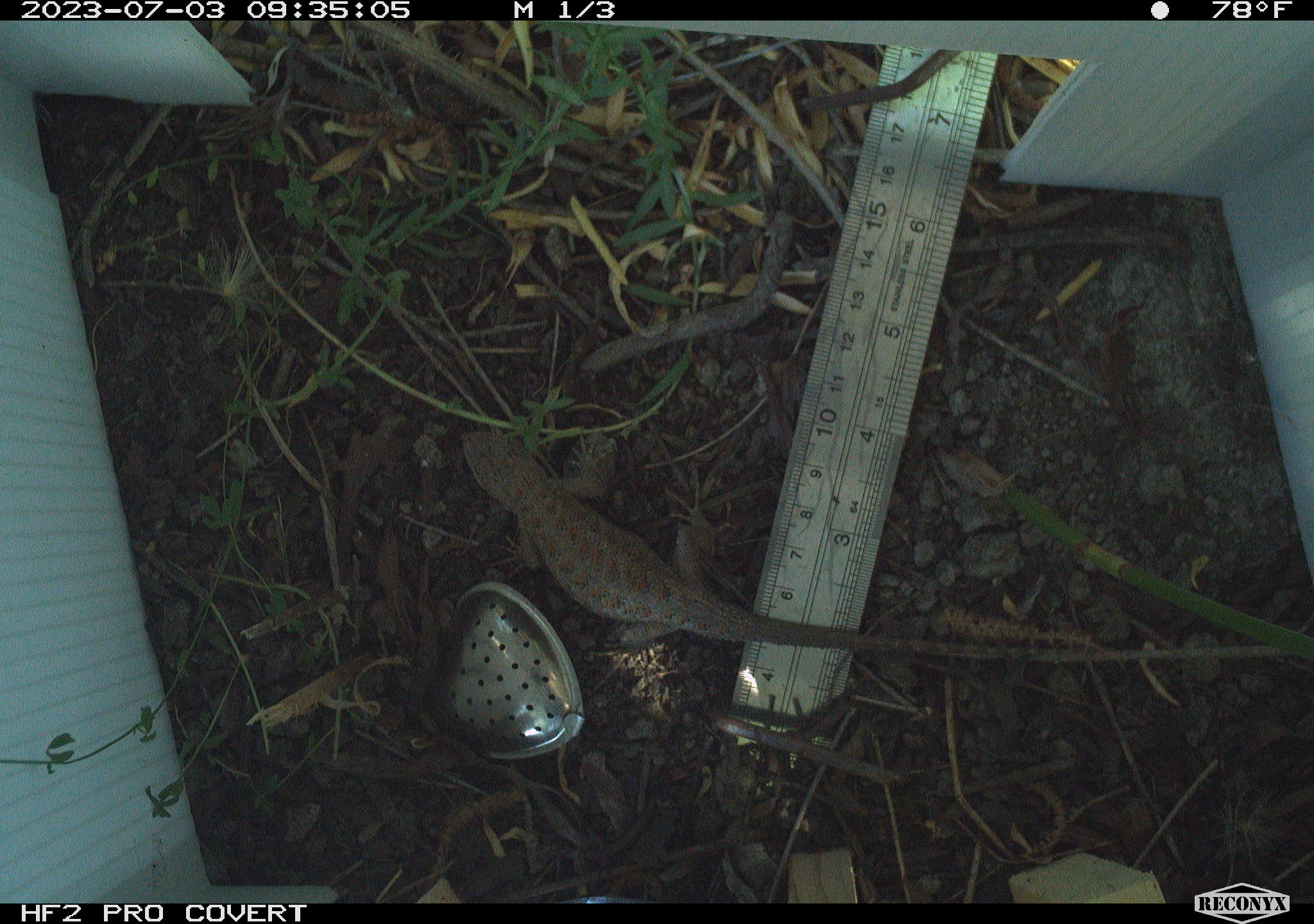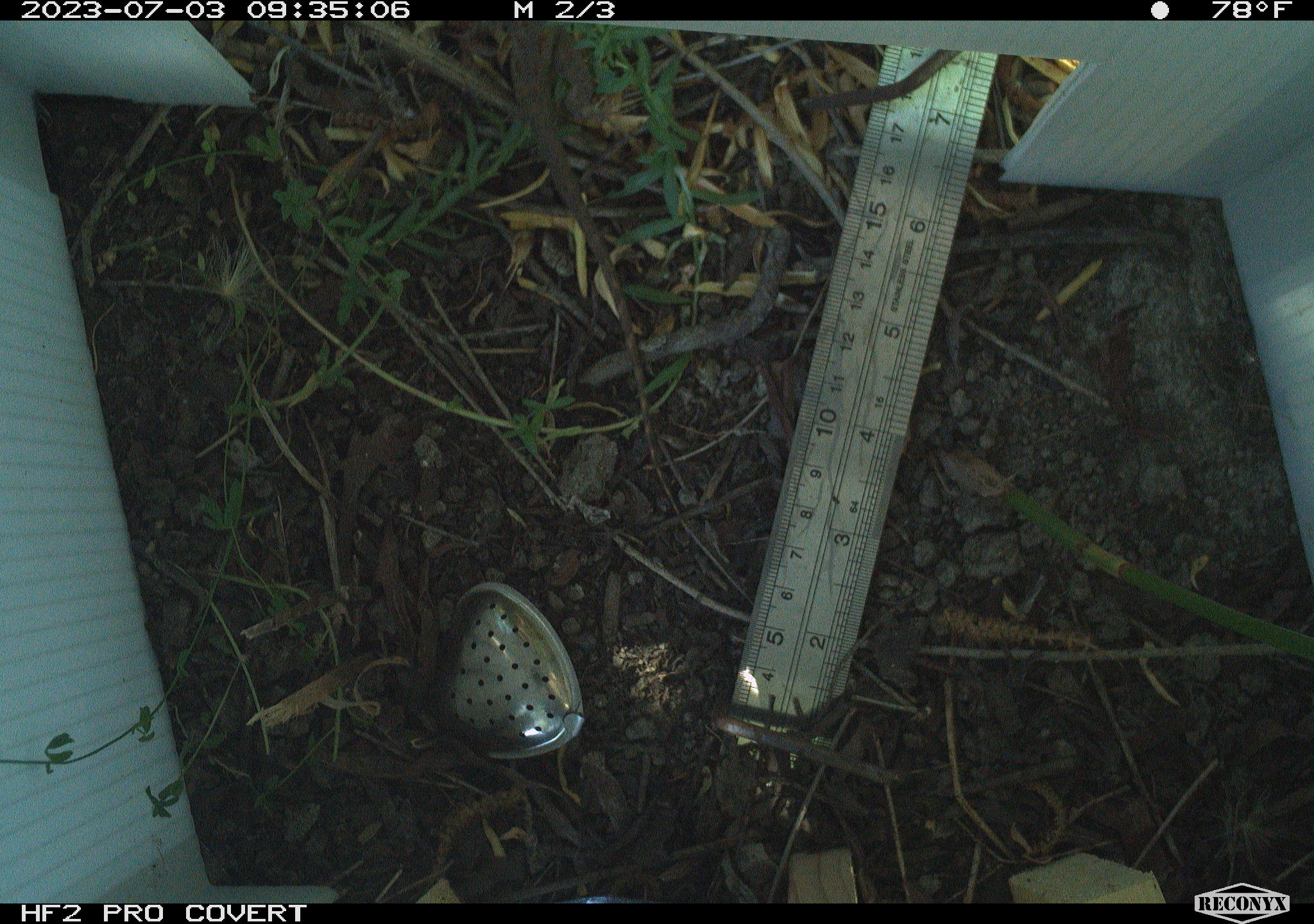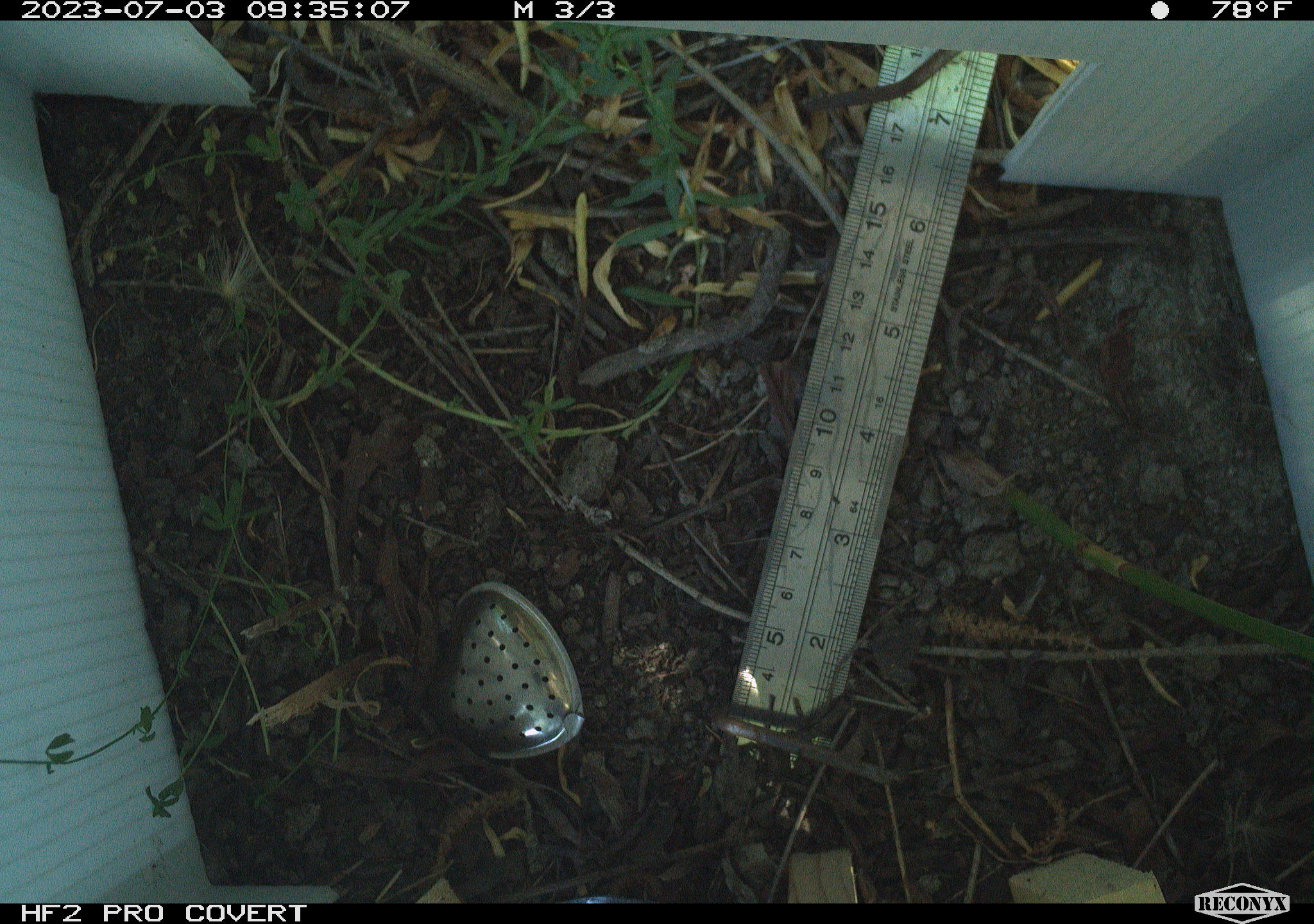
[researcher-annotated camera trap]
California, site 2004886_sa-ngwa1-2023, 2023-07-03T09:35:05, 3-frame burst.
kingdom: Animalia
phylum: Chordata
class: Reptilia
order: Squamata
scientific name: Squamata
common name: lizards and snakes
Lizards and snakes (Squamata).